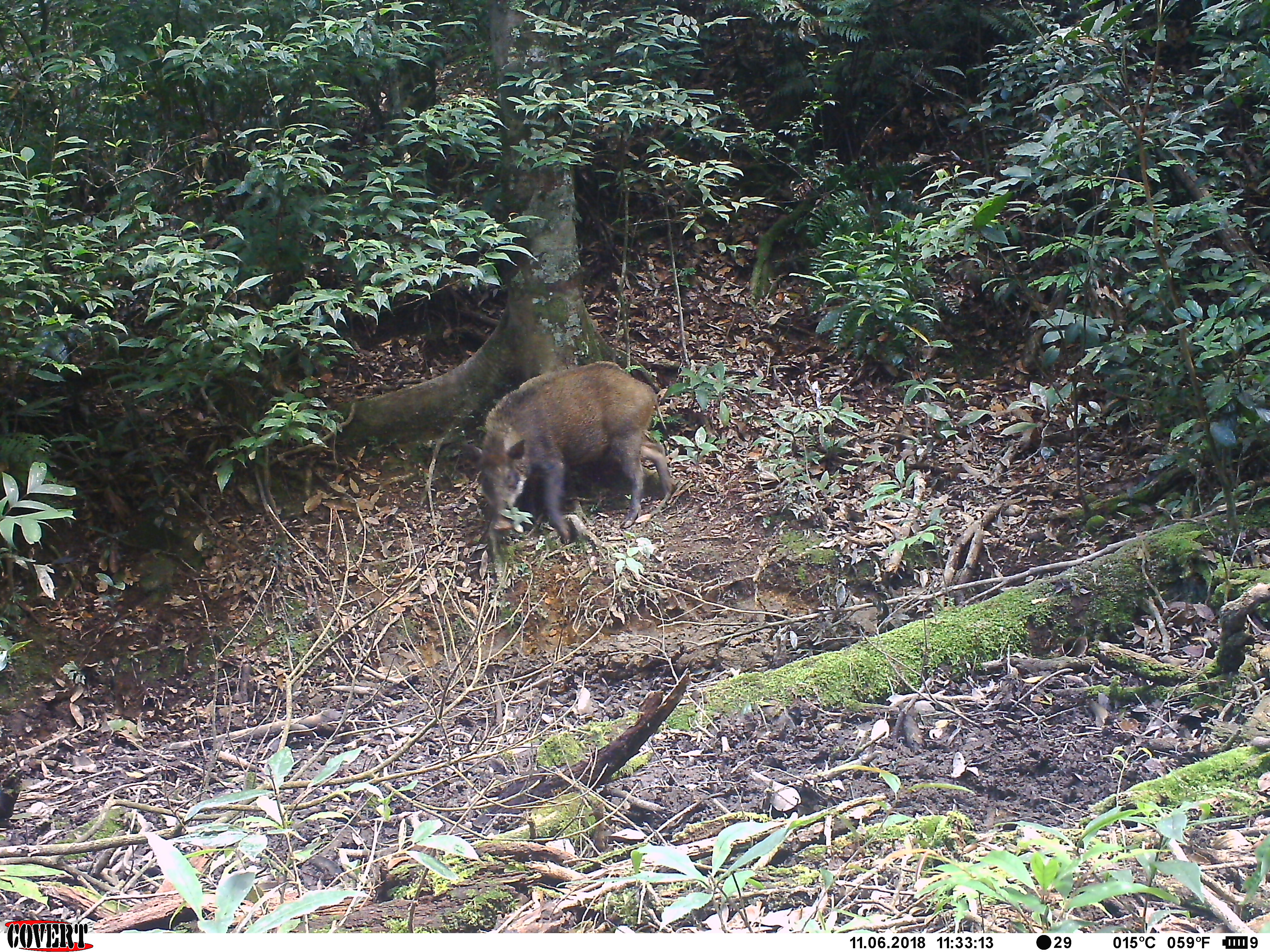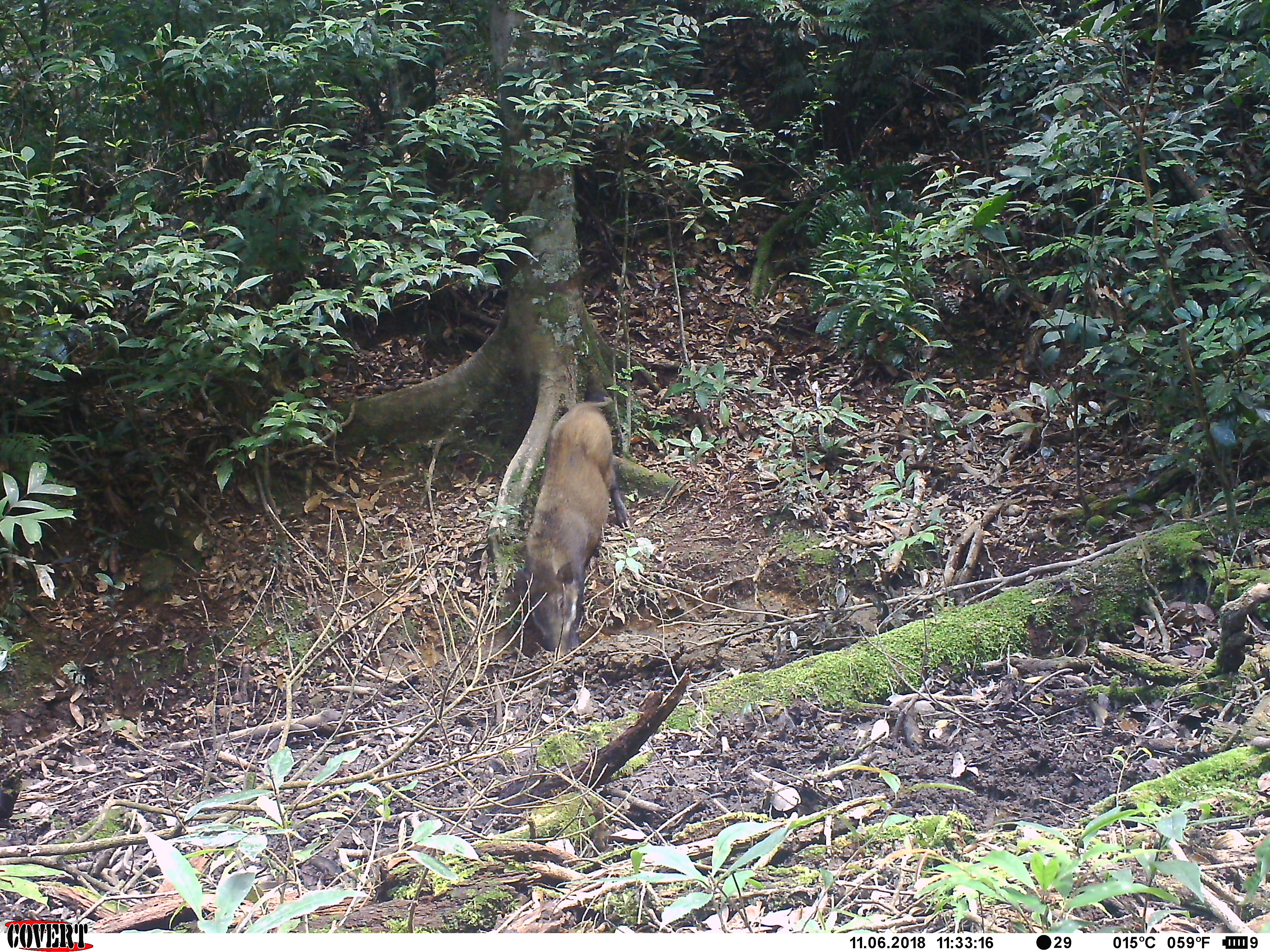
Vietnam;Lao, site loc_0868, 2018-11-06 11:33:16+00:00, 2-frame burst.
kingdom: Animalia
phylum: Chordata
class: Mammalia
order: Artiodactyla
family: Suidae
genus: Sus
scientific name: Sus scrofa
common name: eurasian wild pig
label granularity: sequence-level